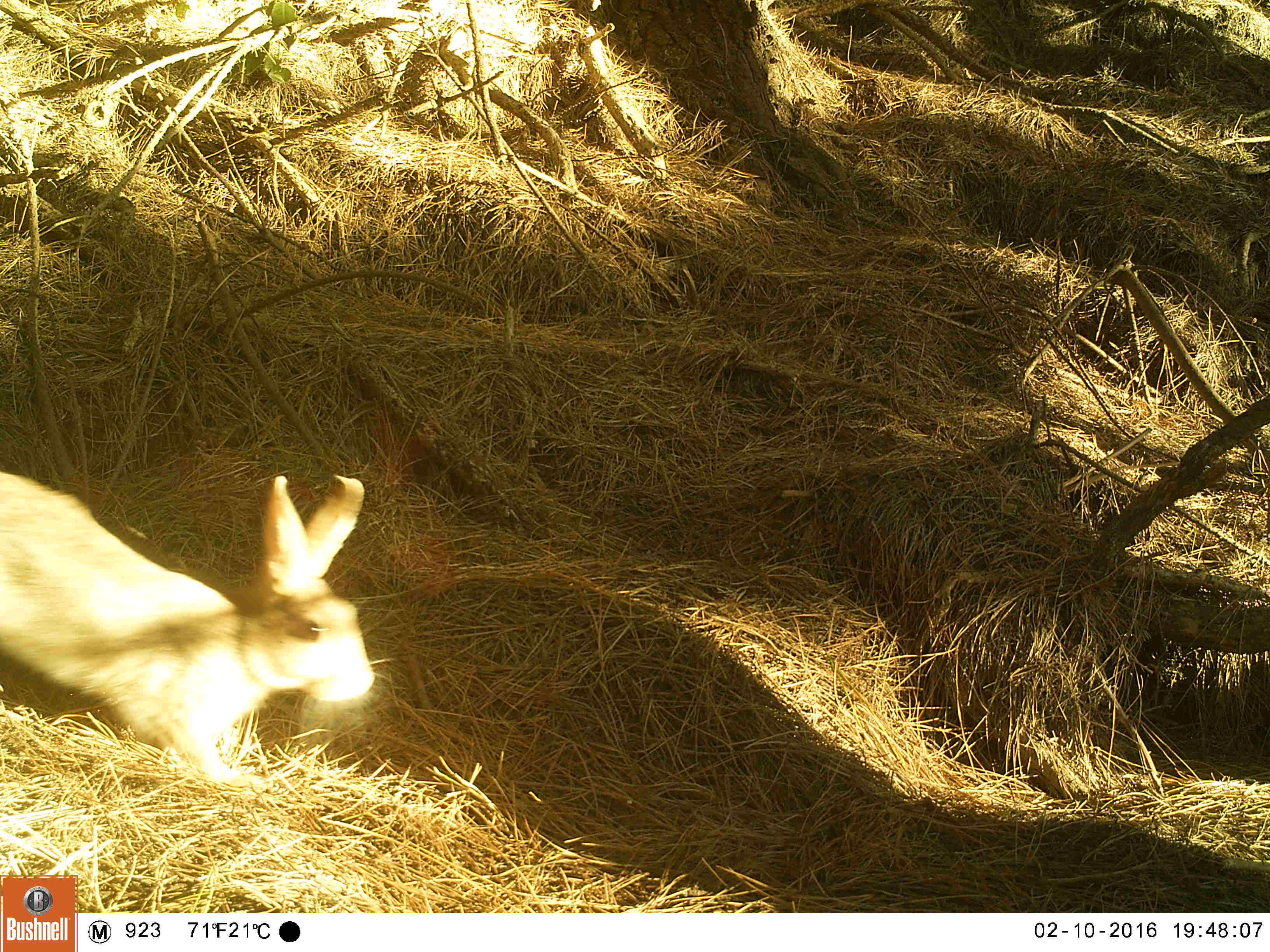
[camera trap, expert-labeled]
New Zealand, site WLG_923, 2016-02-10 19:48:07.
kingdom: Animalia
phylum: Chordata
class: Mammalia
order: Lagomorpha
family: Leporidae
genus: Oryctolagus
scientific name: Oryctolagus cuniculus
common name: european rabbit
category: rabbit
Rabbit (european rabbit) (Oryctolagus cuniculus).